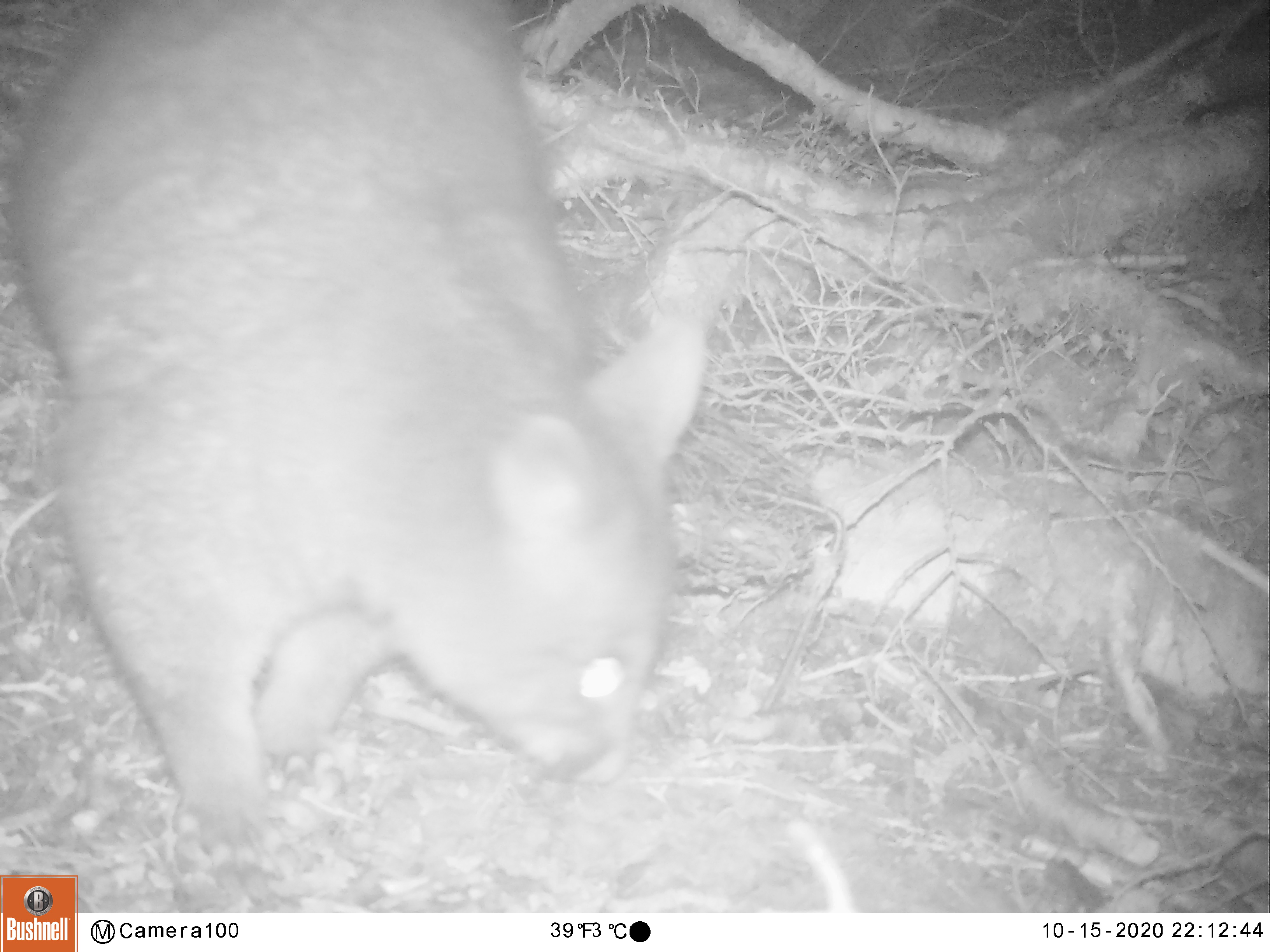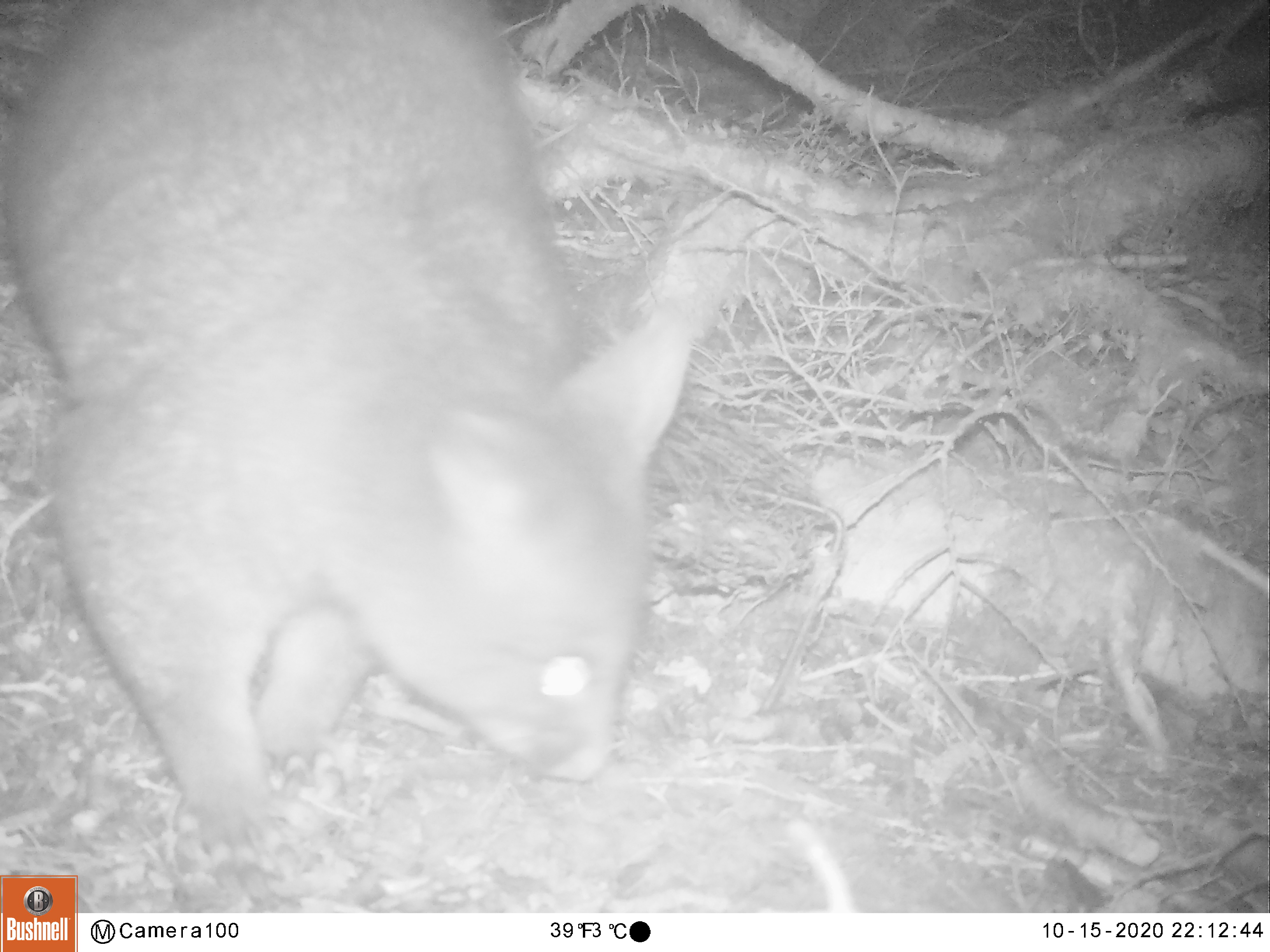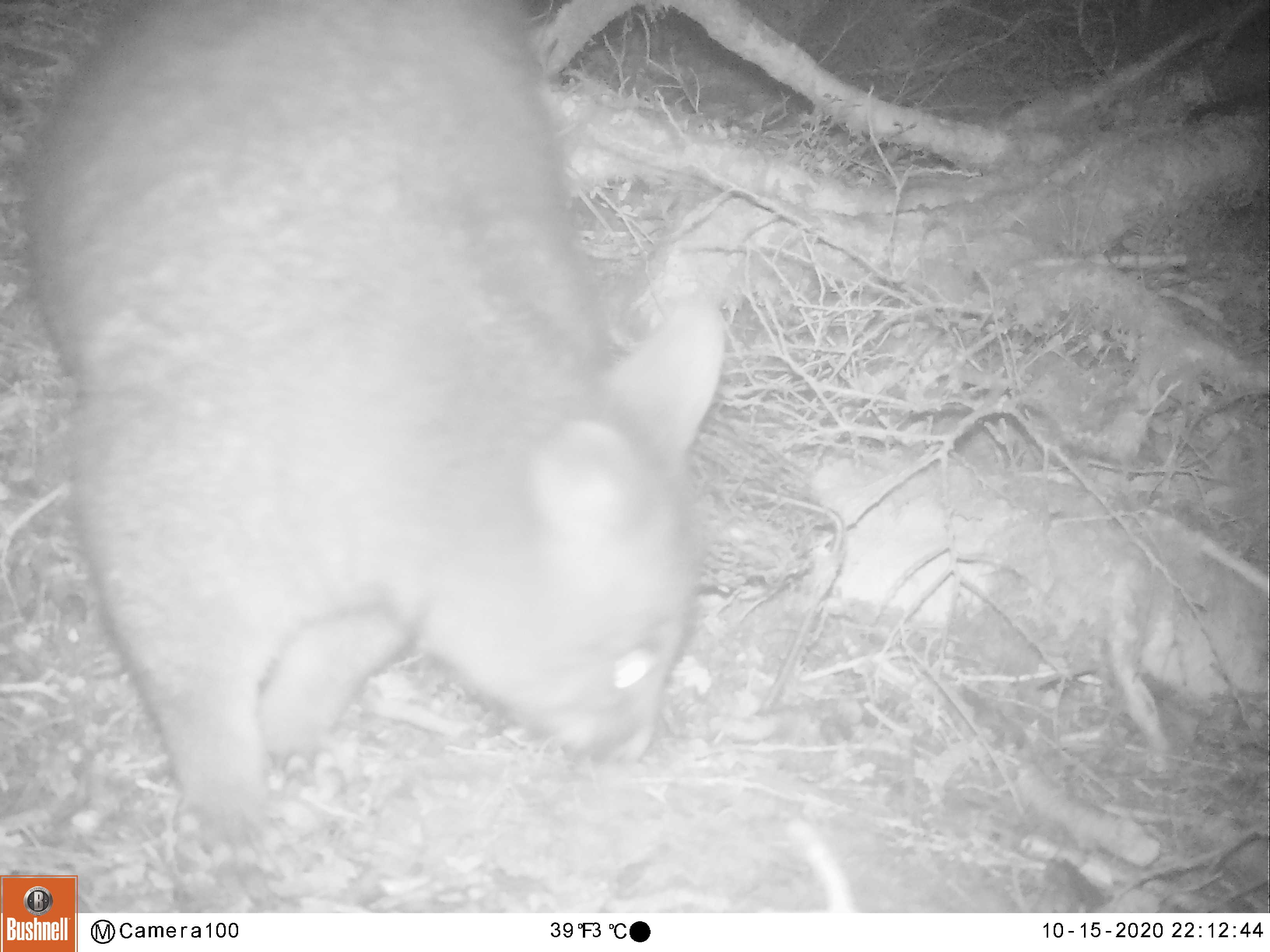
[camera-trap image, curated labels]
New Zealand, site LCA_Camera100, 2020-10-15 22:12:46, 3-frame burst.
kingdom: Animalia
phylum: Chordata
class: Mammalia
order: Diprotodontia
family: Phalangeridae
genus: Trichosurus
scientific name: Trichosurus vulpecula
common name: common brushtail possum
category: possum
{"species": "possum (common brushtail possum) (Trichosurus vulpecula)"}